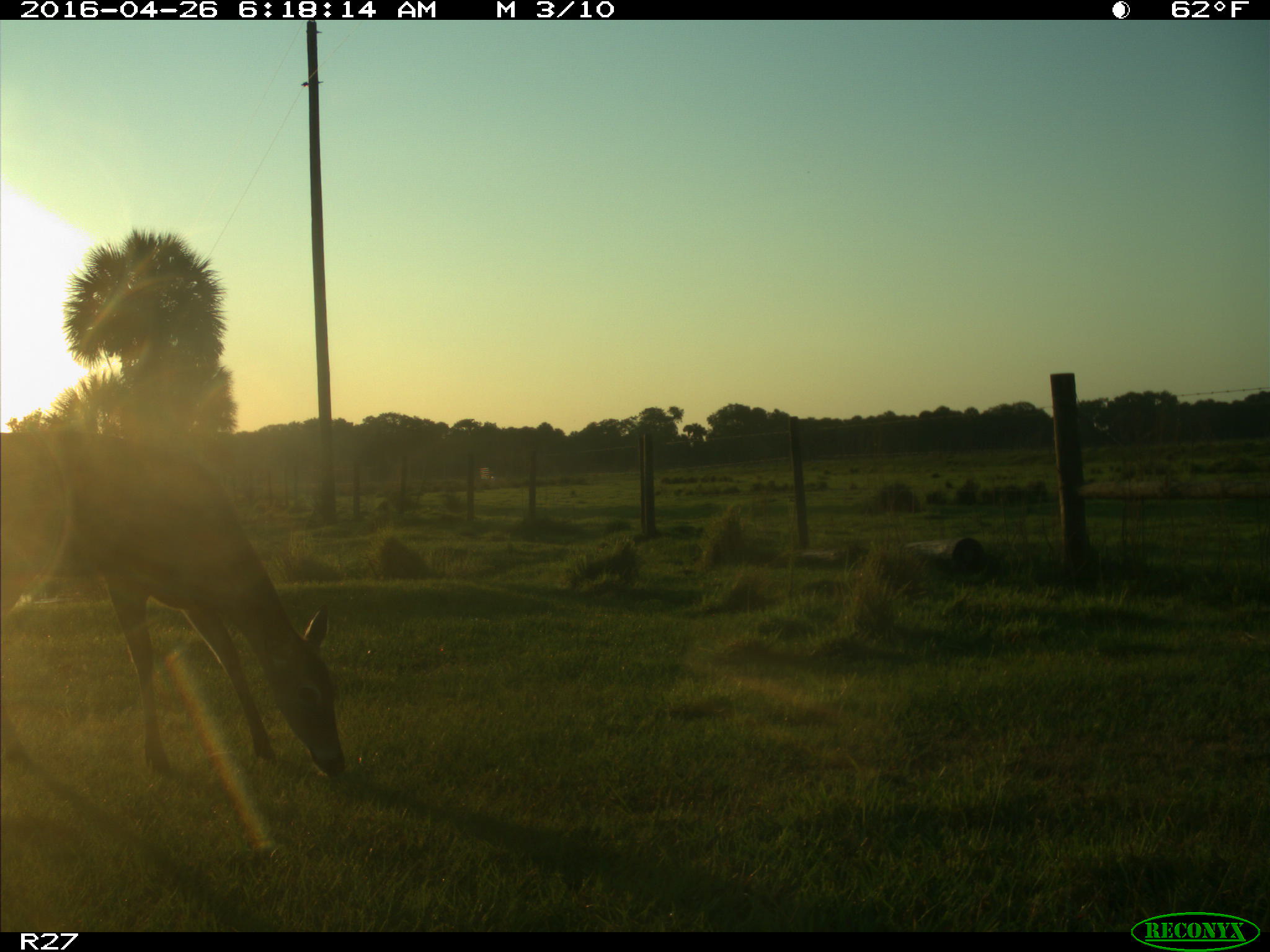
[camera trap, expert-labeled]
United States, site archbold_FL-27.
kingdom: Animalia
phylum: Chordata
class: Mammalia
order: Artiodactyla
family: Cervidae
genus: Odocoileus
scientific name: Odocoileus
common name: deer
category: unidentified deer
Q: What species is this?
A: Unidentified deer (deer) (Odocoileus).